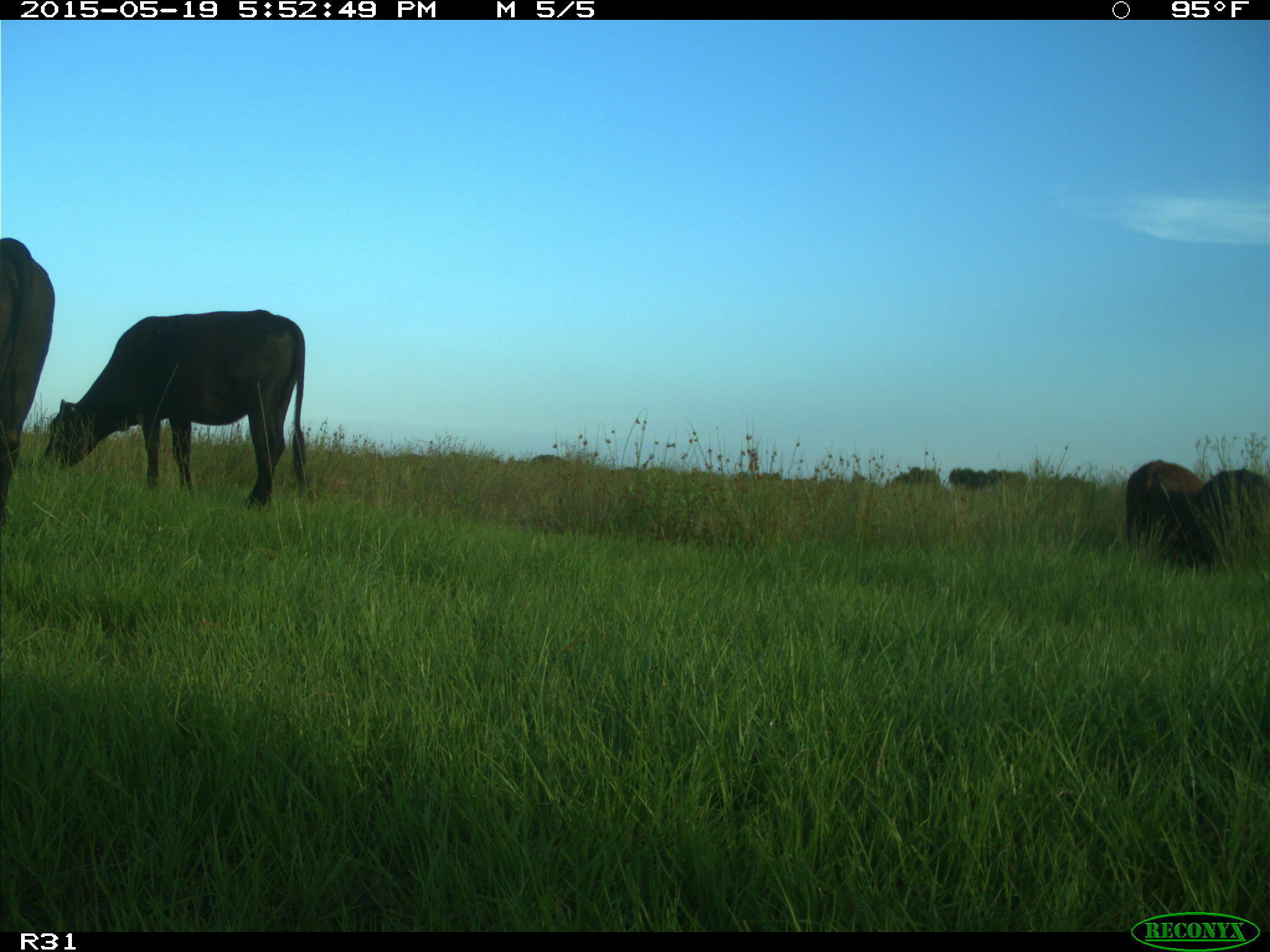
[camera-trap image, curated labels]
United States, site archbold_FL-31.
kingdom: Animalia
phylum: Chordata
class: Mammalia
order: Artiodactyla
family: Bovidae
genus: Bos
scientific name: Bos taurus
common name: domestic cow